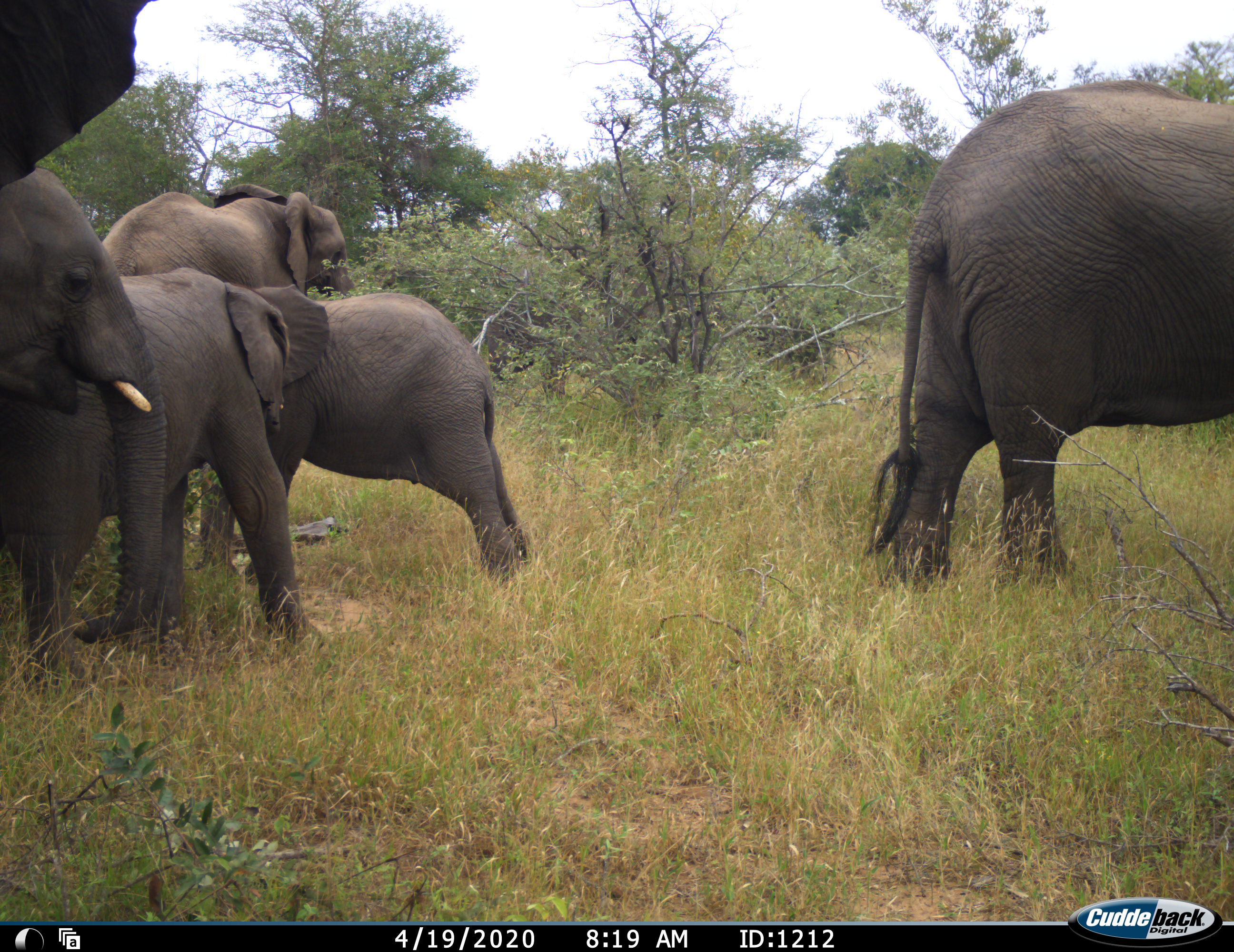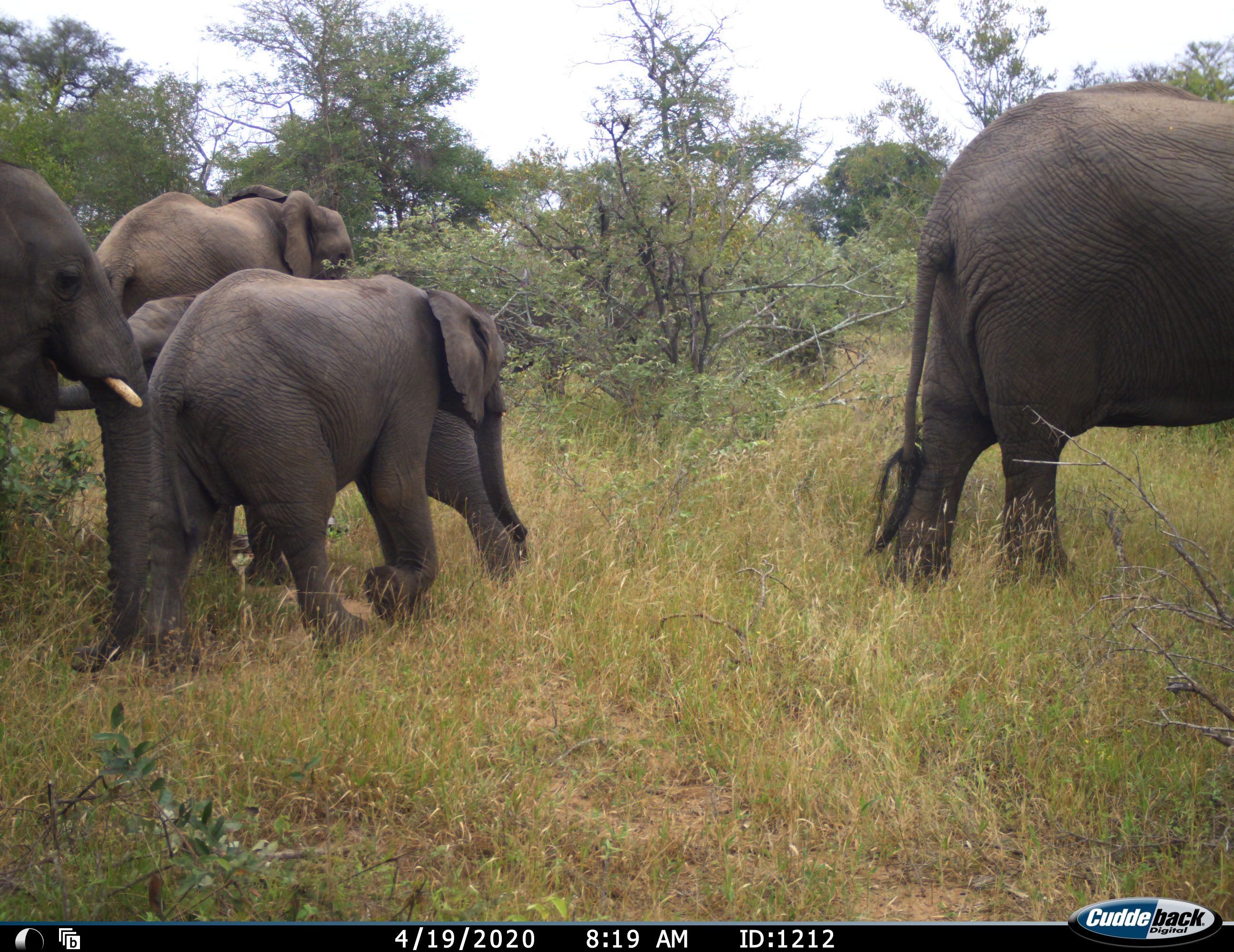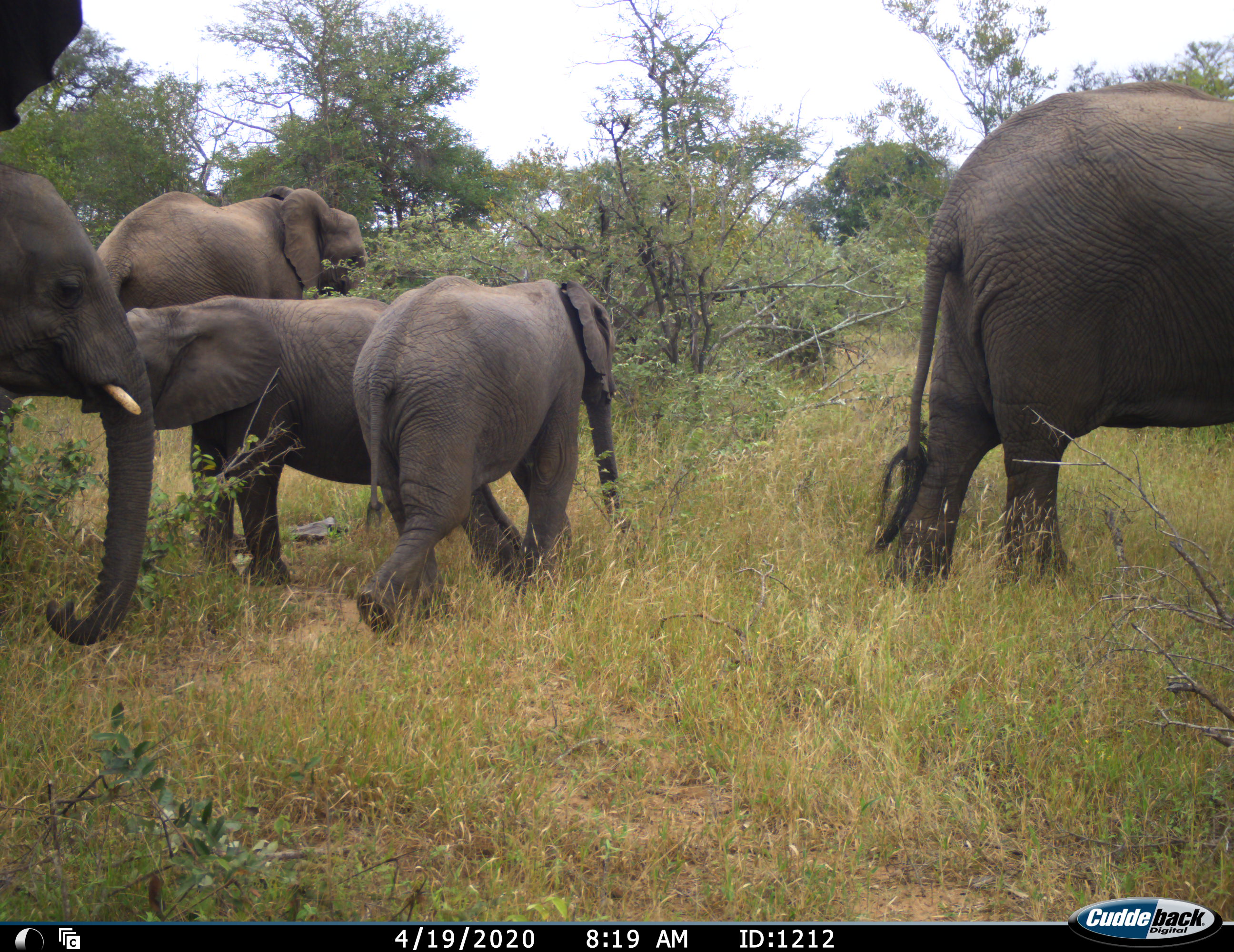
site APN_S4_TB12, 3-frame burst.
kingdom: Animalia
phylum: Chordata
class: Mammalia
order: Proboscidea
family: Elephantidae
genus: Loxodonta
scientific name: Loxodonta africana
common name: african bush elephant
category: elephant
Elephant (african bush elephant) (Loxodonta africana), count 6. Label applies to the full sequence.